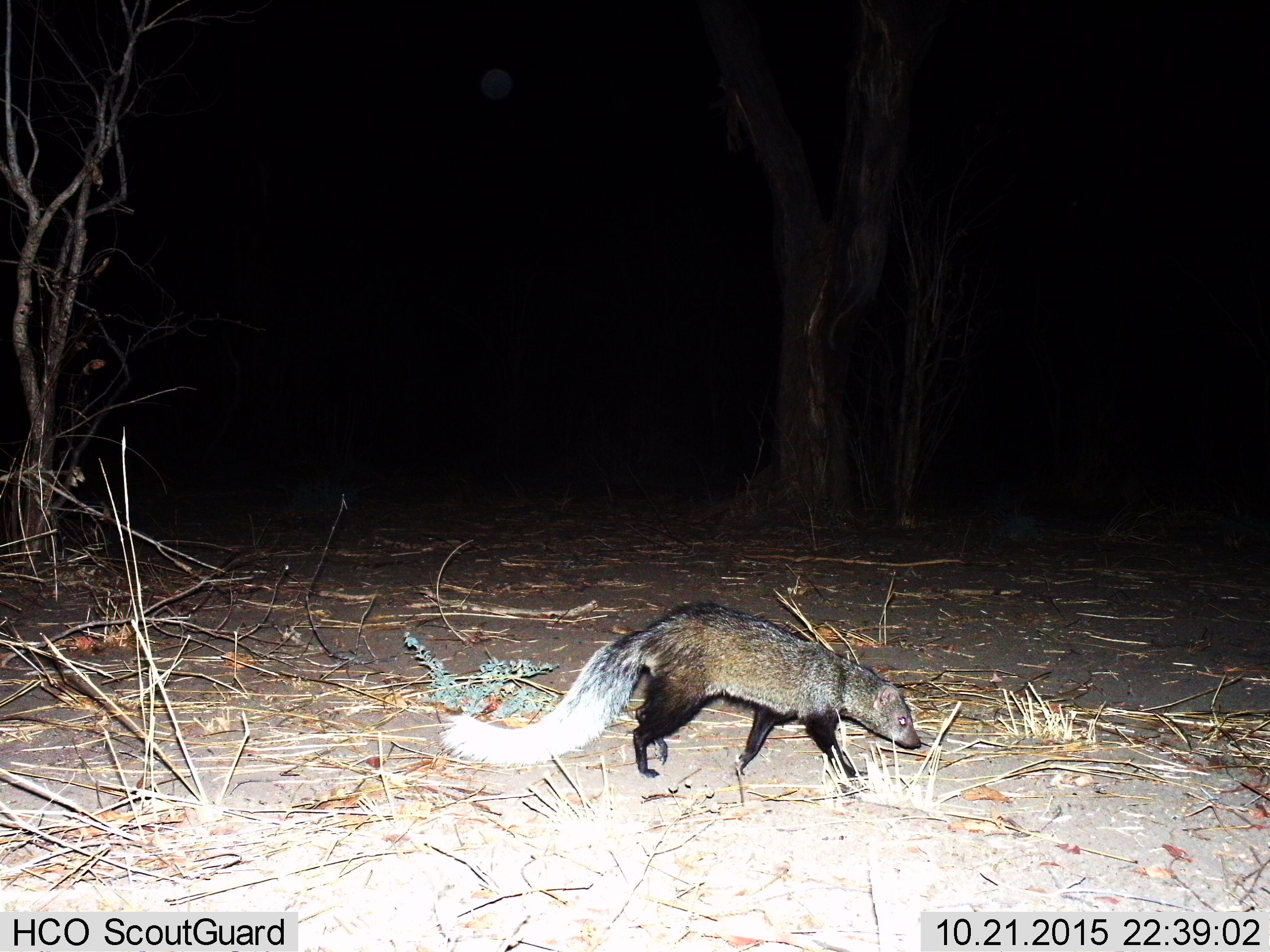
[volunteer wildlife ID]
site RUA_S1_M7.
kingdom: Animalia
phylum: Chordata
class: Mammalia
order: Carnivora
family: Herpestidae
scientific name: Herpestidae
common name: mongoose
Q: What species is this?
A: Mongoose (Herpestidae).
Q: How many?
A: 1.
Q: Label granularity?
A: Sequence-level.